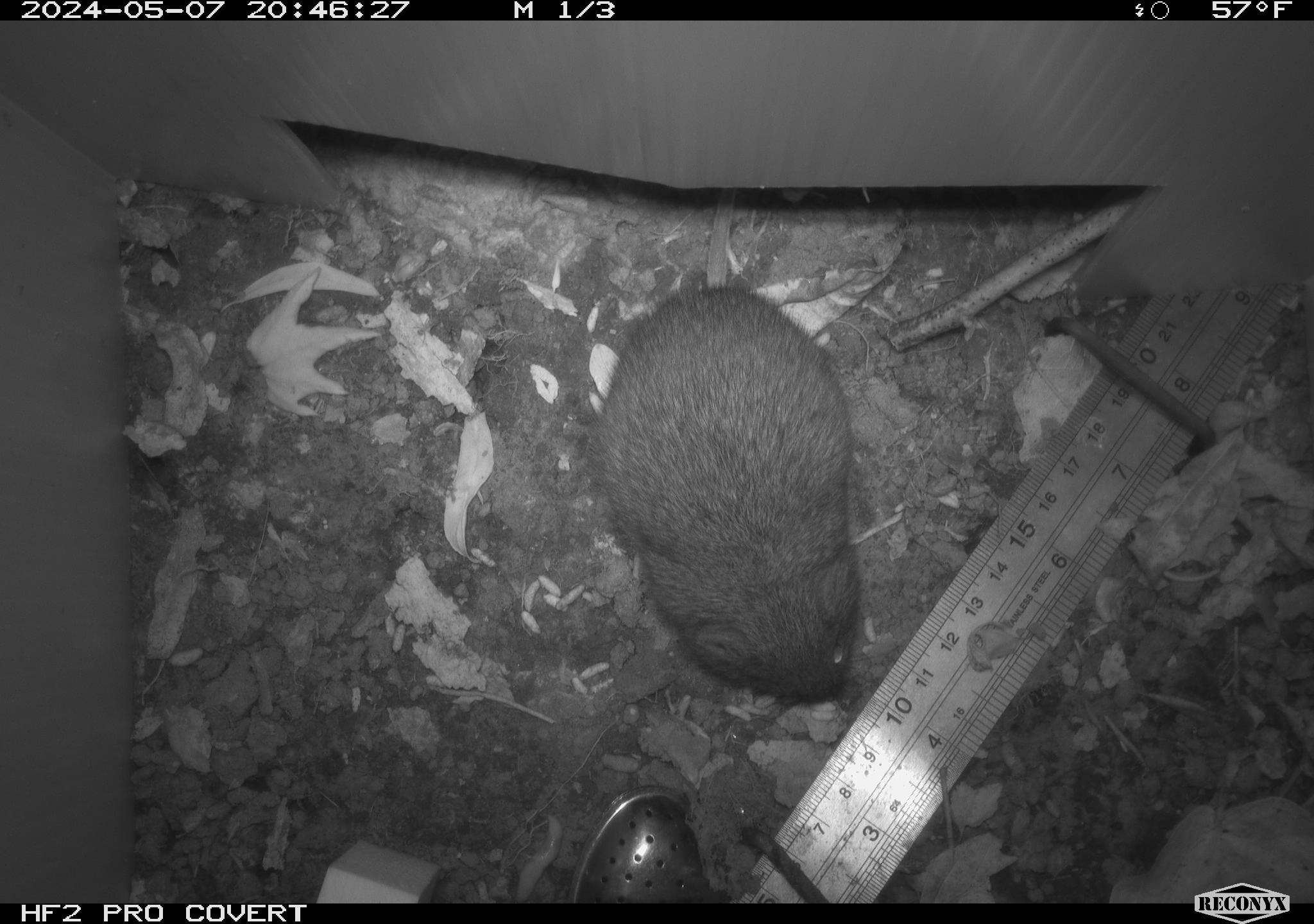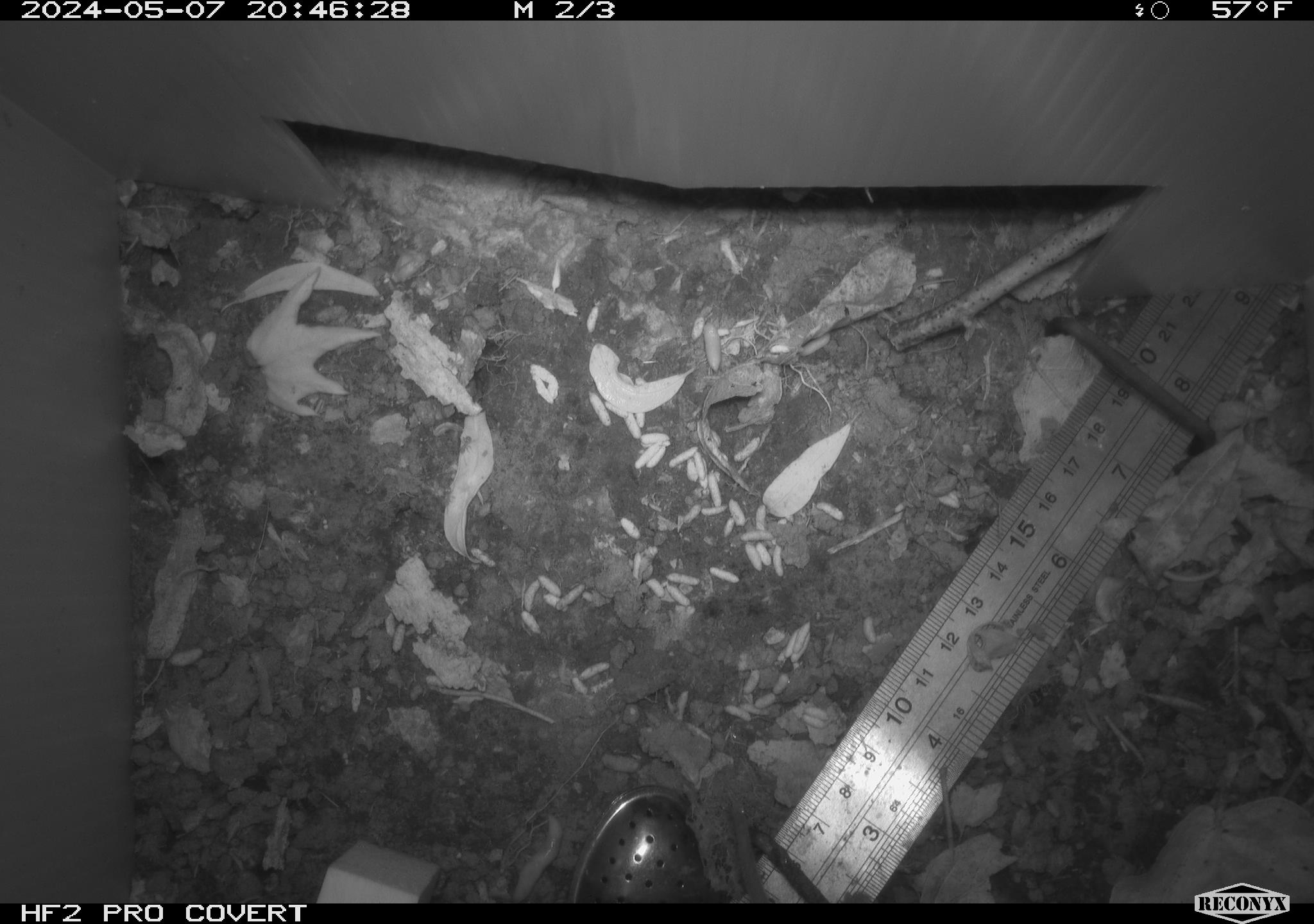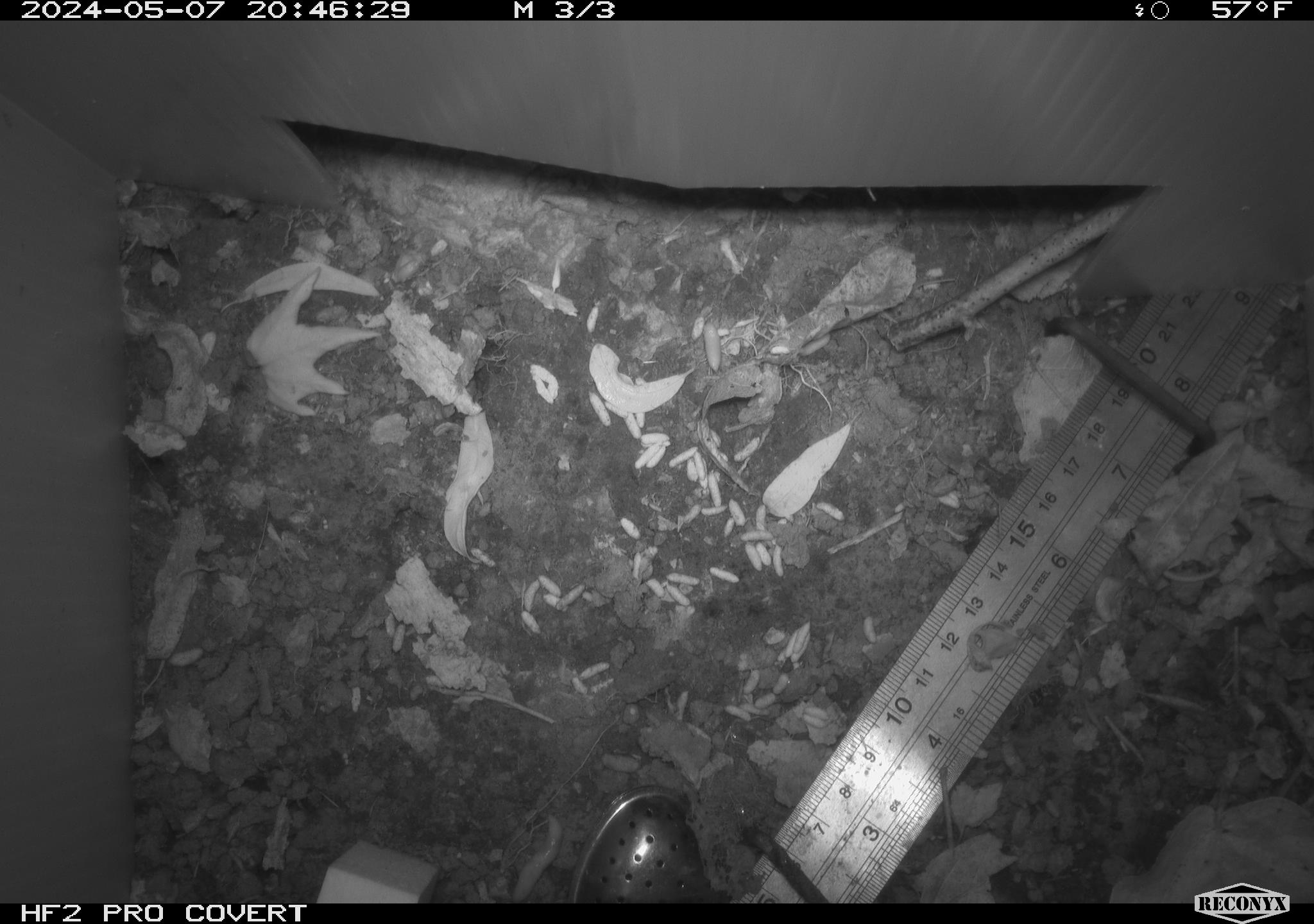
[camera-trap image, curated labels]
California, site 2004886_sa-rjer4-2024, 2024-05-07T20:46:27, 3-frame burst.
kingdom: Animalia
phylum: Chordata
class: Mammalia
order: Rodentia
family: Cricetidae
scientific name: Arvicolinae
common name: voles, lemmings, and muskrats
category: arvicolinae subfamily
Arvicolinae subfamily (voles, lemmings, and muskrats) (Arvicolinae).